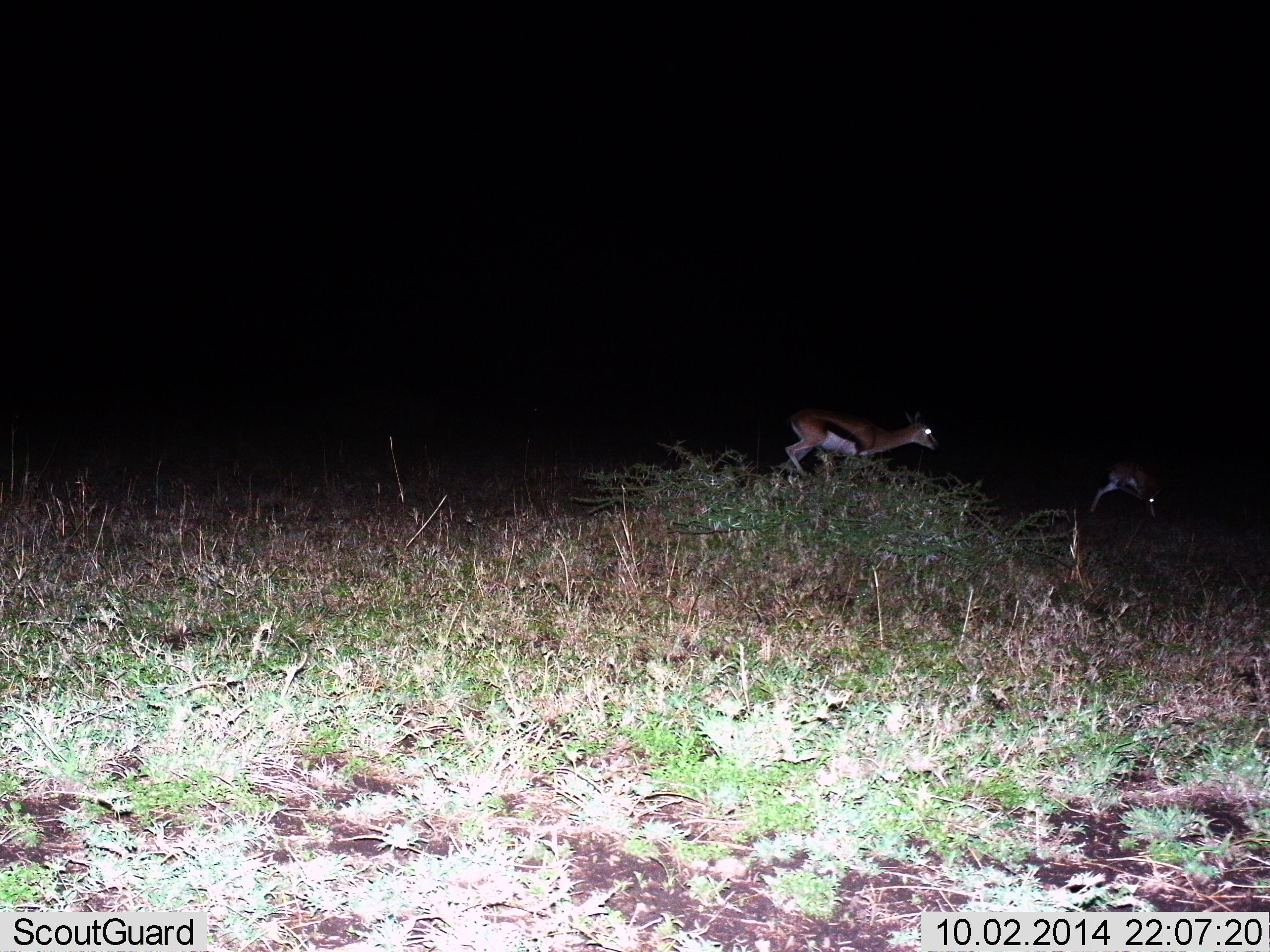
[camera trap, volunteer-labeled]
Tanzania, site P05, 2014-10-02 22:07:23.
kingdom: Animalia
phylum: Chordata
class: Mammalia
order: Artiodactyla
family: Bovidae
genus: Eudorcas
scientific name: Eudorcas thomsonii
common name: thomson's gazelle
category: gazellethomsons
Gazellethomsons (thomson's gazelle) (Eudorcas thomsonii), count 2. Behavior (volunteer vote fractions): standing 30%, resting 0%, moving 90%, interacting 0%. Young present (vote fraction): 0%. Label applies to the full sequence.